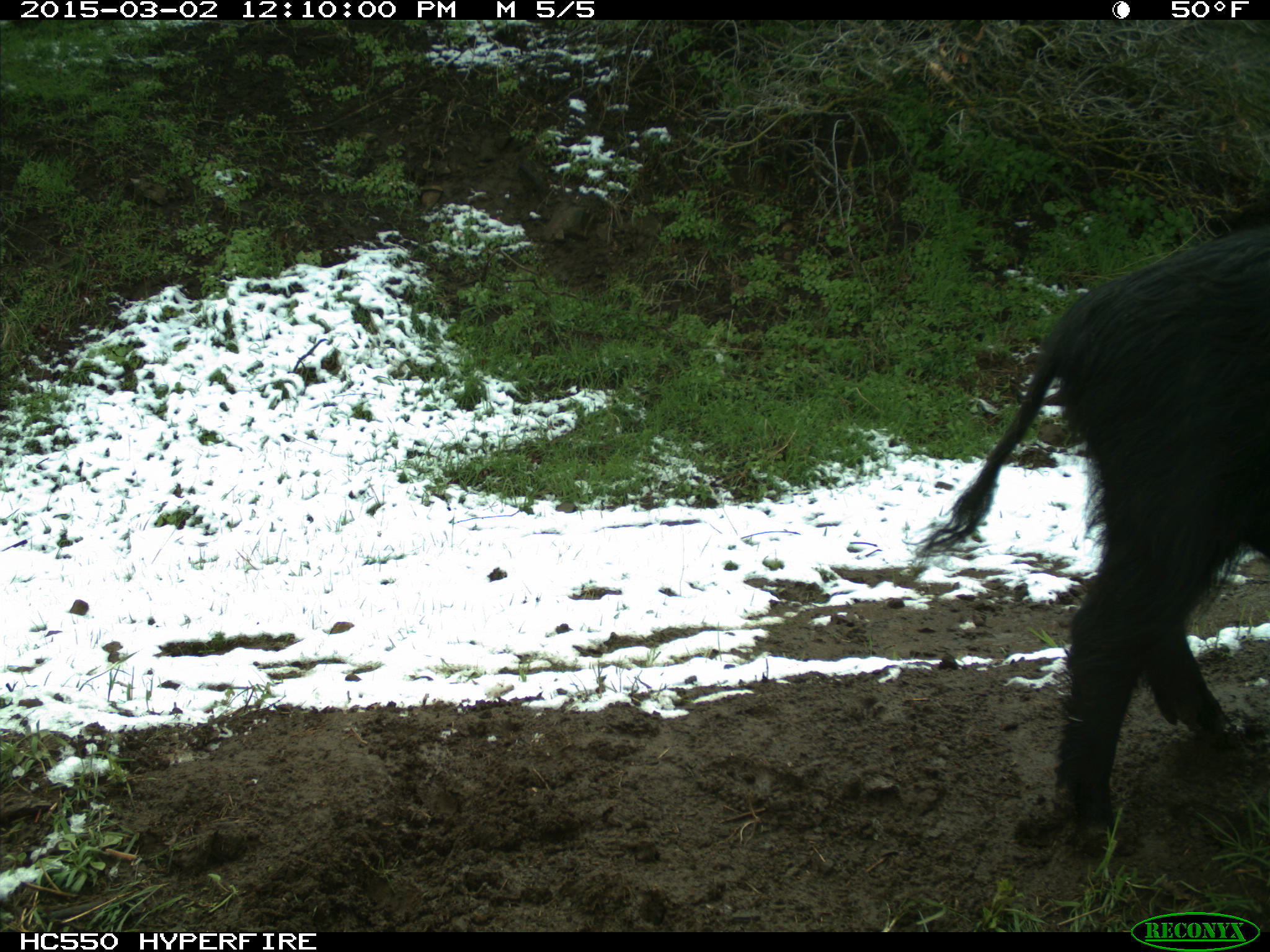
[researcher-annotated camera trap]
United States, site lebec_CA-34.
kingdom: Animalia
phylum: Chordata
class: Mammalia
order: Artiodactyla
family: Suidae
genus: Sus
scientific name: Sus scrofa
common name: wild boar